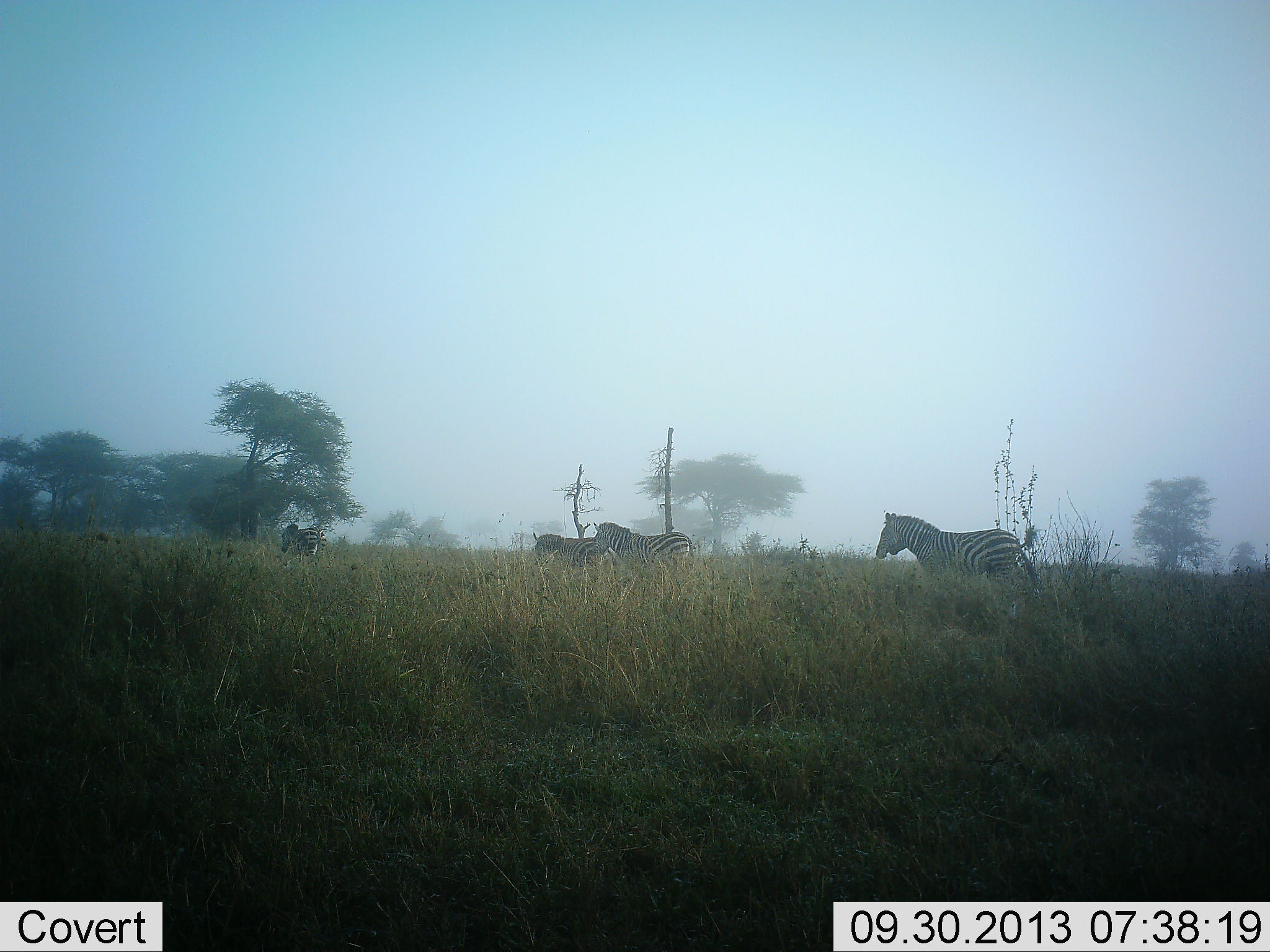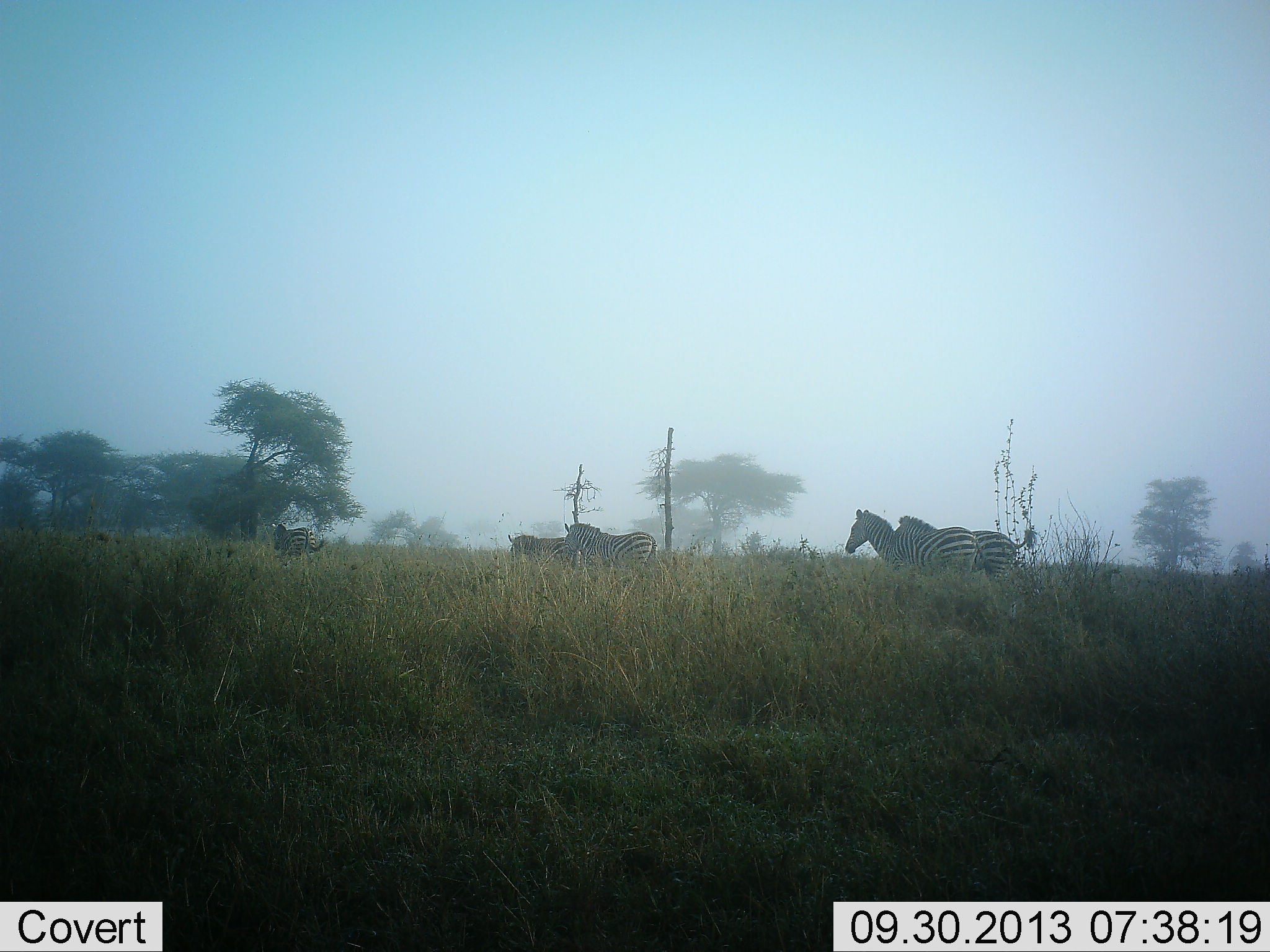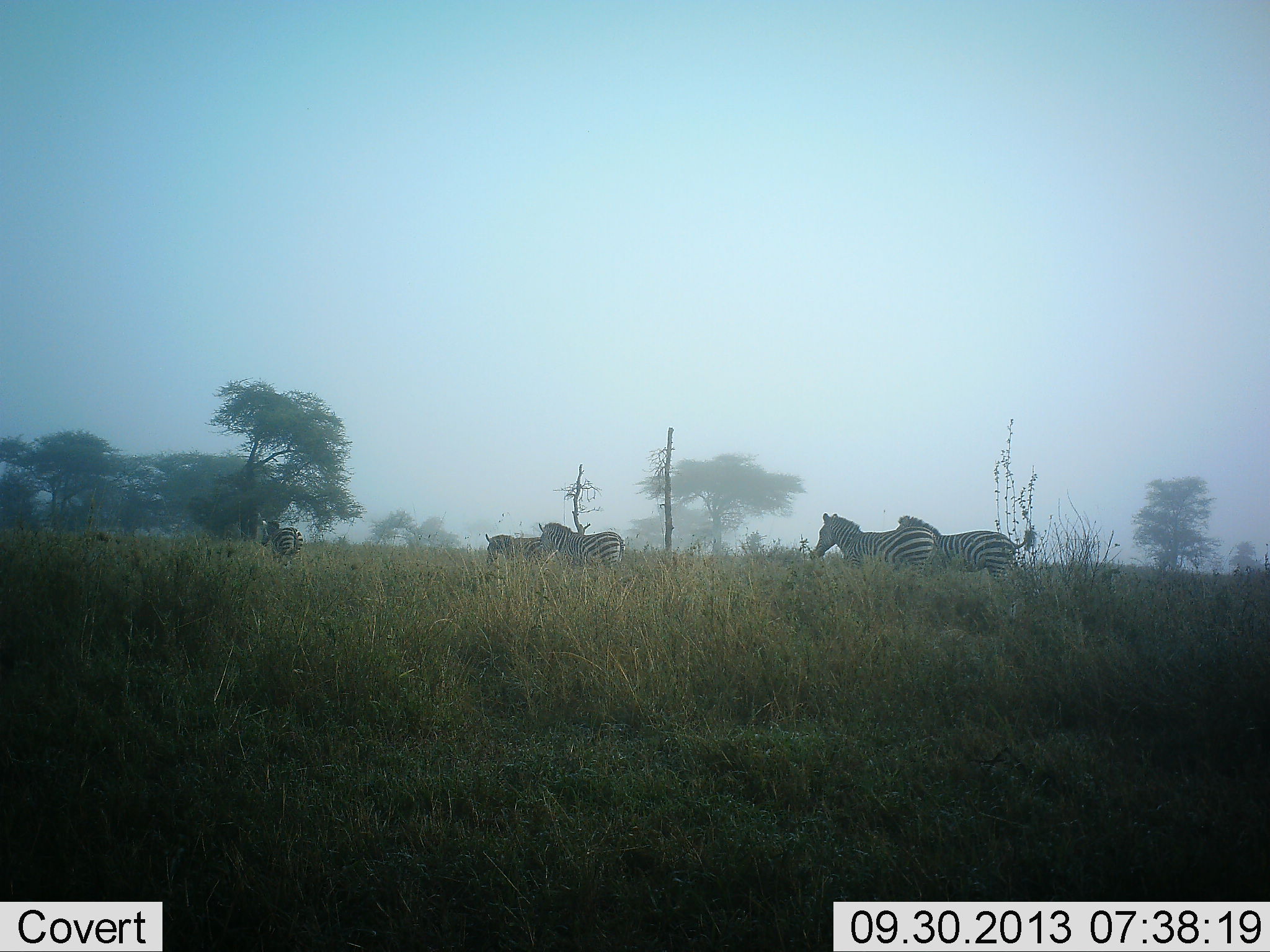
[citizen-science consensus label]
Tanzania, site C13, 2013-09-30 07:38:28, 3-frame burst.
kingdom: Animalia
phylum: Chordata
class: Mammalia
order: Perissodactyla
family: Equidae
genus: Equus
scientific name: Equus quagga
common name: plains zebra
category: zebra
Zebra (plains zebra) (Equus quagga), count 5. Behavior (volunteer vote fractions): standing 8%, resting 0%, moving 96%, interacting 4%. Young present (vote fraction): 0%. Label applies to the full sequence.